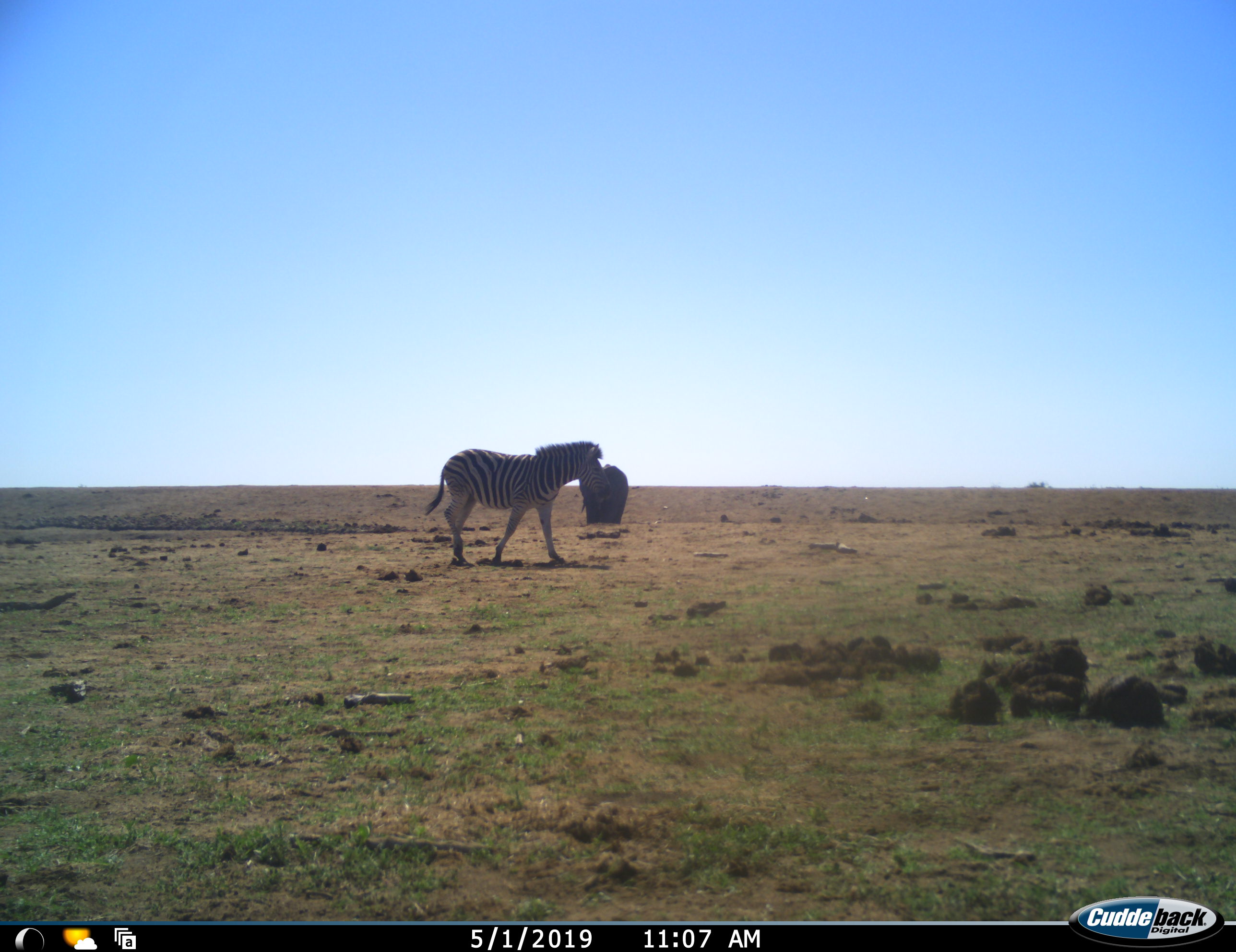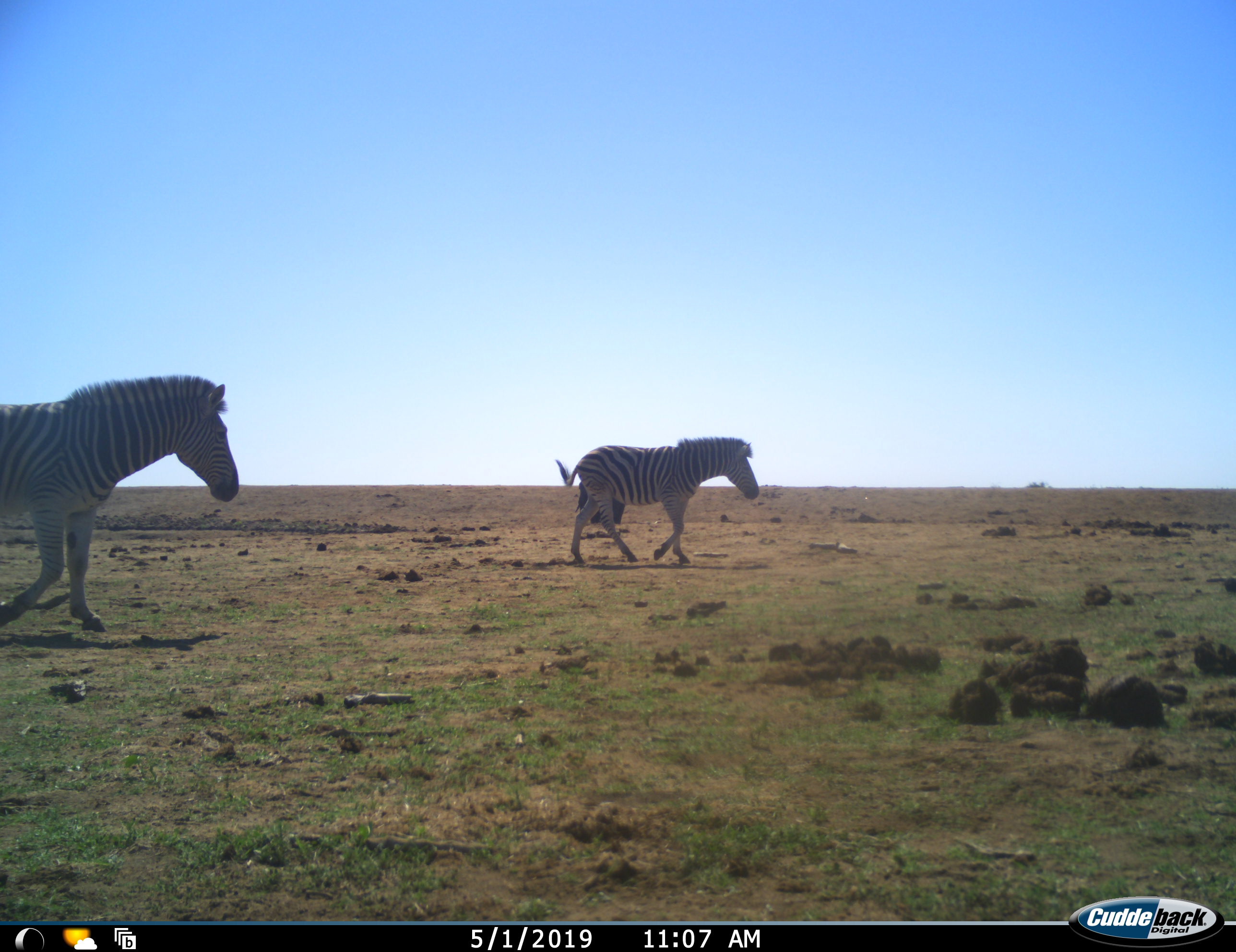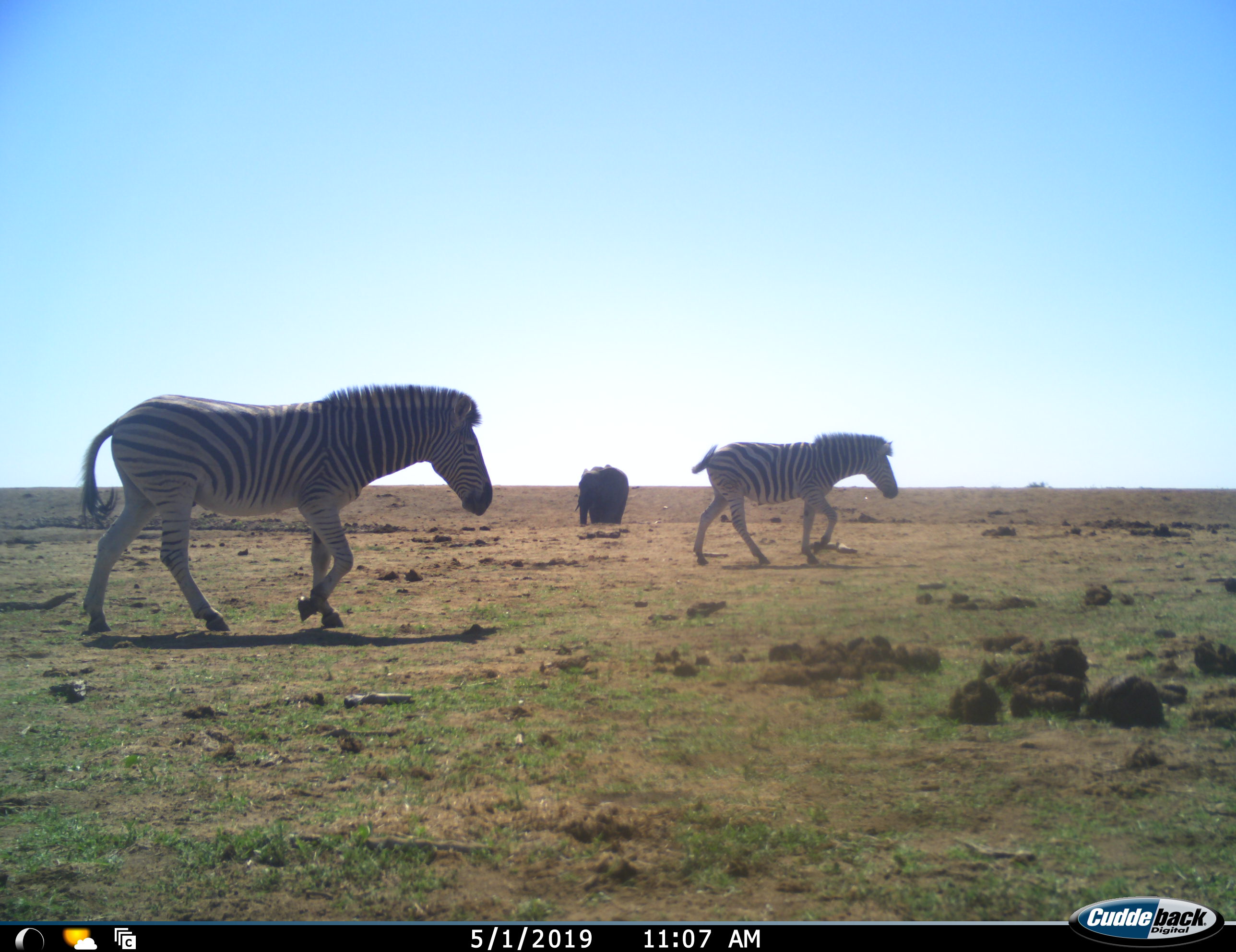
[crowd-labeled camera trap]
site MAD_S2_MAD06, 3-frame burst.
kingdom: Animalia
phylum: Chordata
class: Mammalia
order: Proboscidea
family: Elephantidae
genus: Loxodonta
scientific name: Loxodonta africana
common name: african bush elephant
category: elephant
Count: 1.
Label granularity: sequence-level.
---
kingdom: Animalia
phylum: Chordata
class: Mammalia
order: Perissodactyla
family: Equidae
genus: Equus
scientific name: Equus quagga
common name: plains zebra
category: zebraplains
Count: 2.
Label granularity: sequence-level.